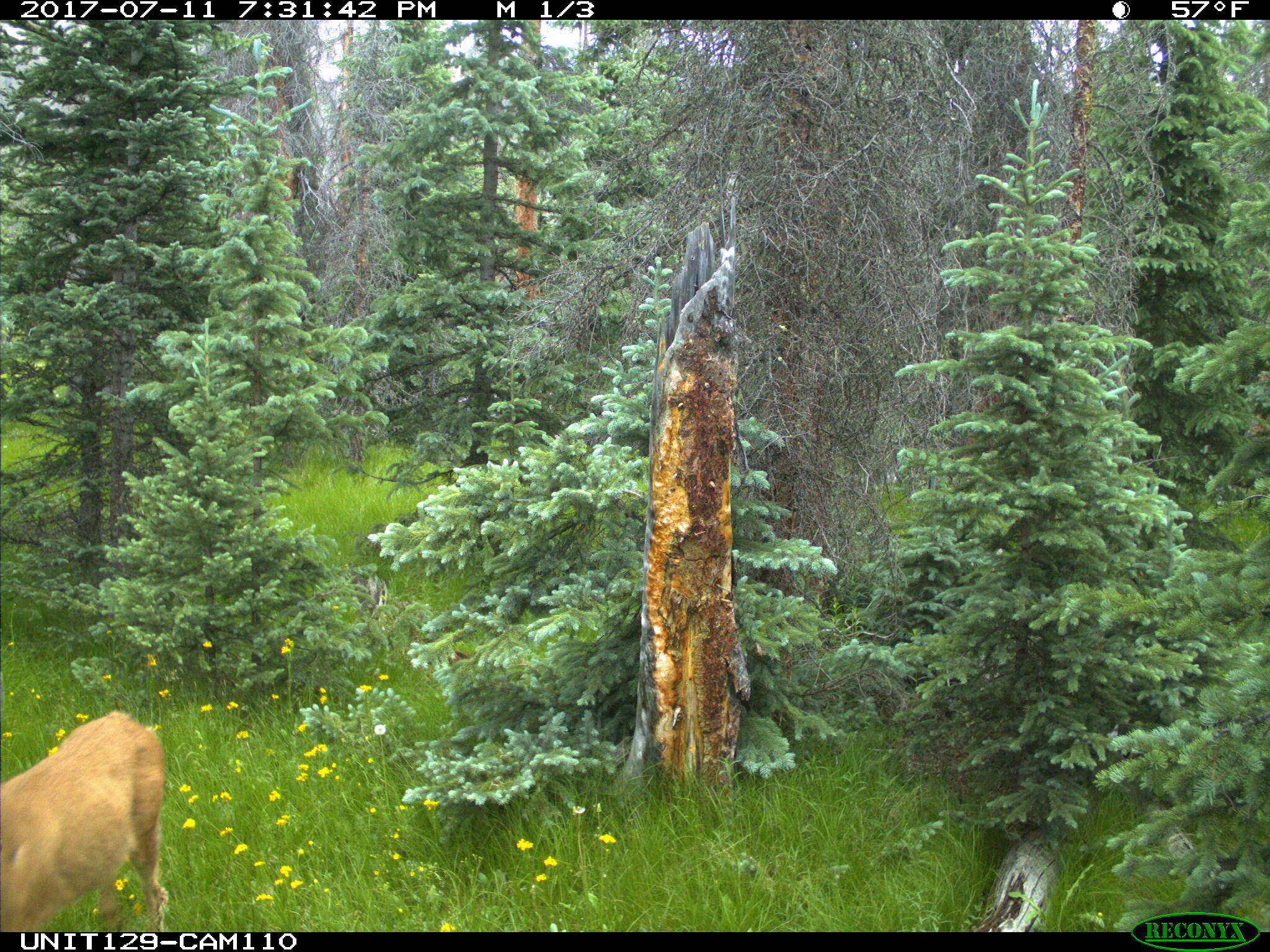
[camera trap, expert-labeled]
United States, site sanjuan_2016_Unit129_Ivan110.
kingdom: Animalia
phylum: Chordata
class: Mammalia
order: Artiodactyla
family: Cervidae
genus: Odocoileus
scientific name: Odocoileus hemionus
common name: mule deer